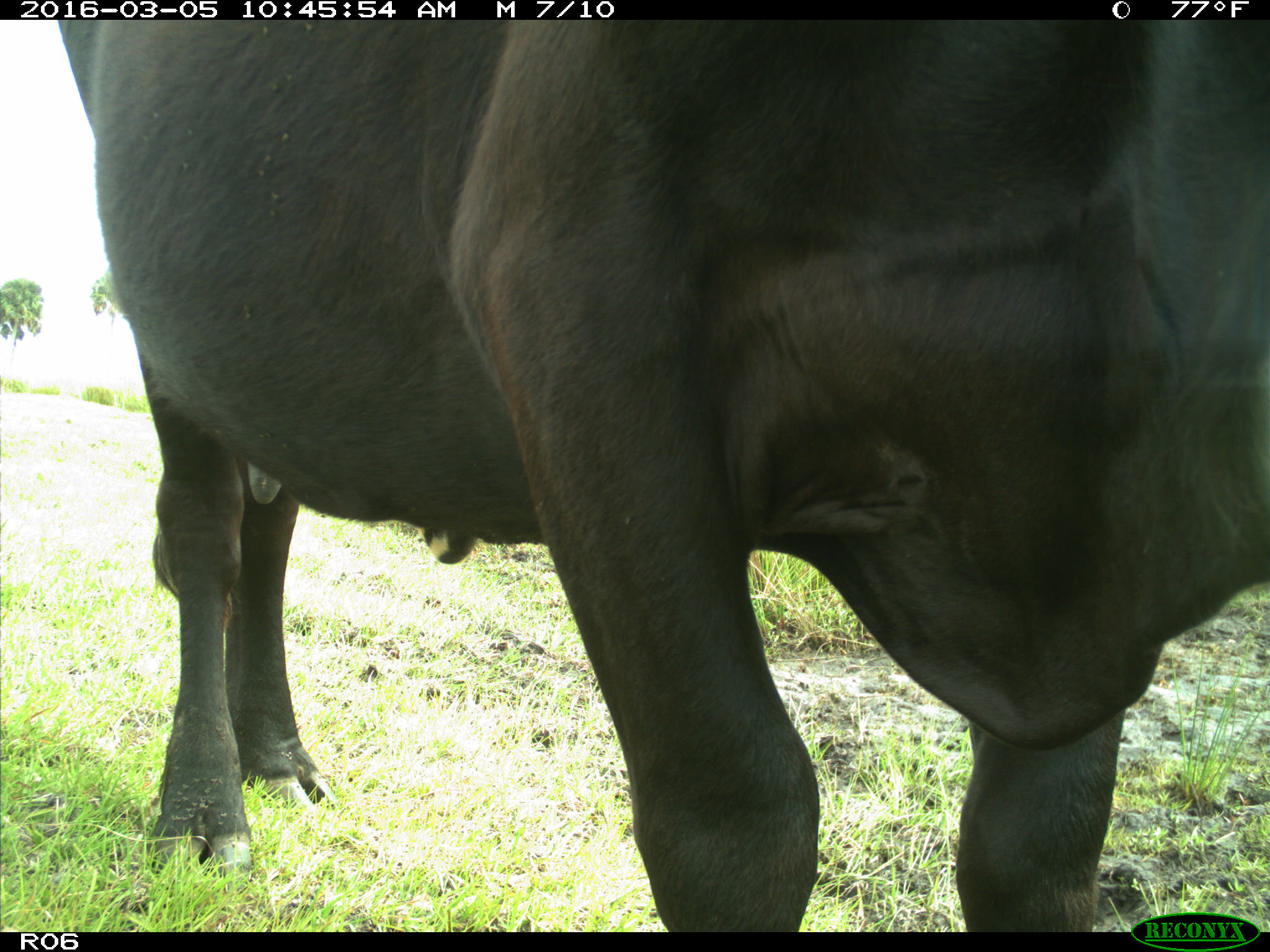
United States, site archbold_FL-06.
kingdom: Animalia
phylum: Chordata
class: Mammalia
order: Artiodactyla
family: Bovidae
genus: Bos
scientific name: Bos taurus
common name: domestic cow